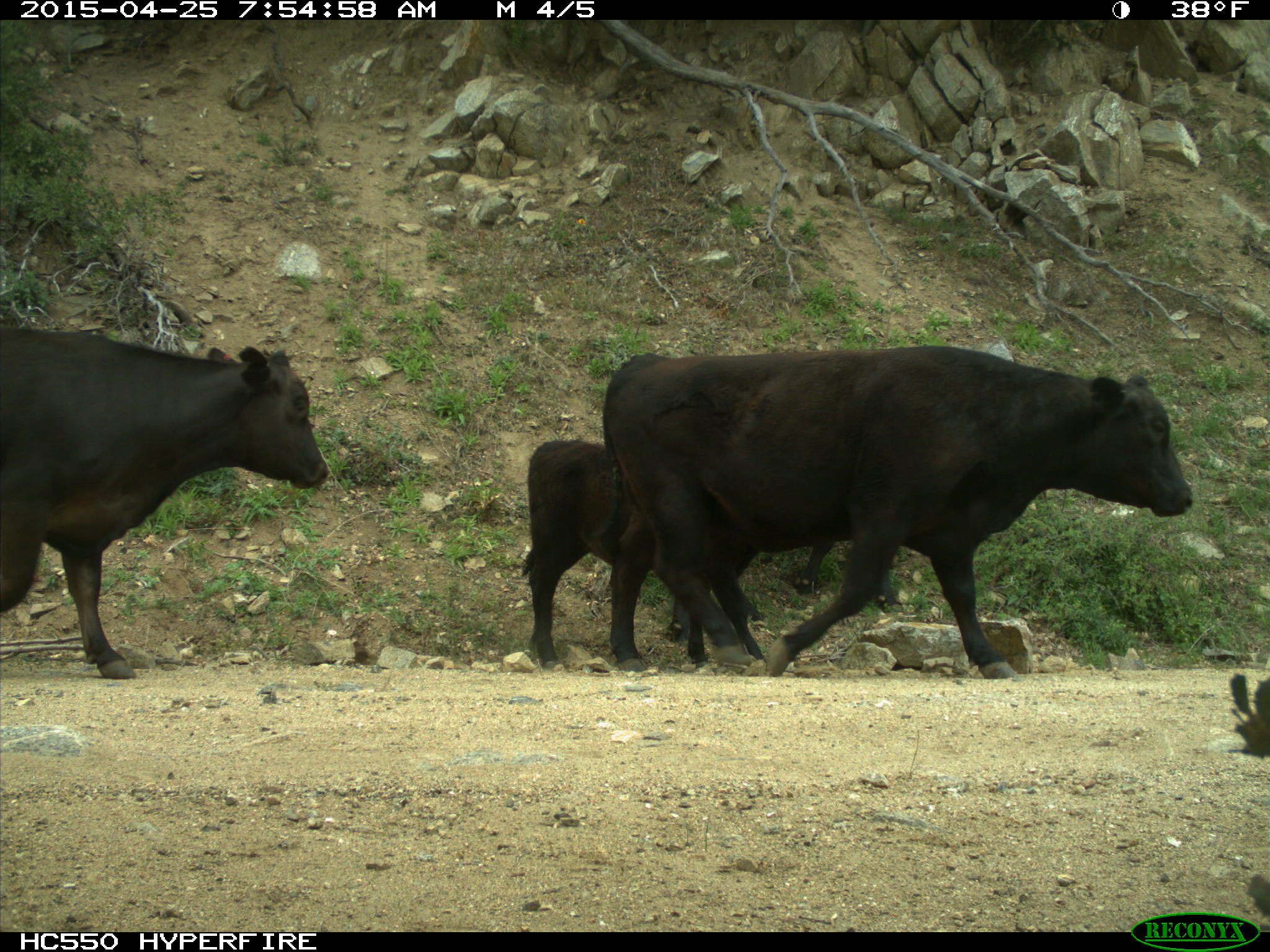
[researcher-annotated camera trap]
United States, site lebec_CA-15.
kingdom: Animalia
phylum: Chordata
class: Mammalia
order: Artiodactyla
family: Bovidae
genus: Bos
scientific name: Bos taurus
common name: domestic cow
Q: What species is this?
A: Bos taurus (domestic cow).